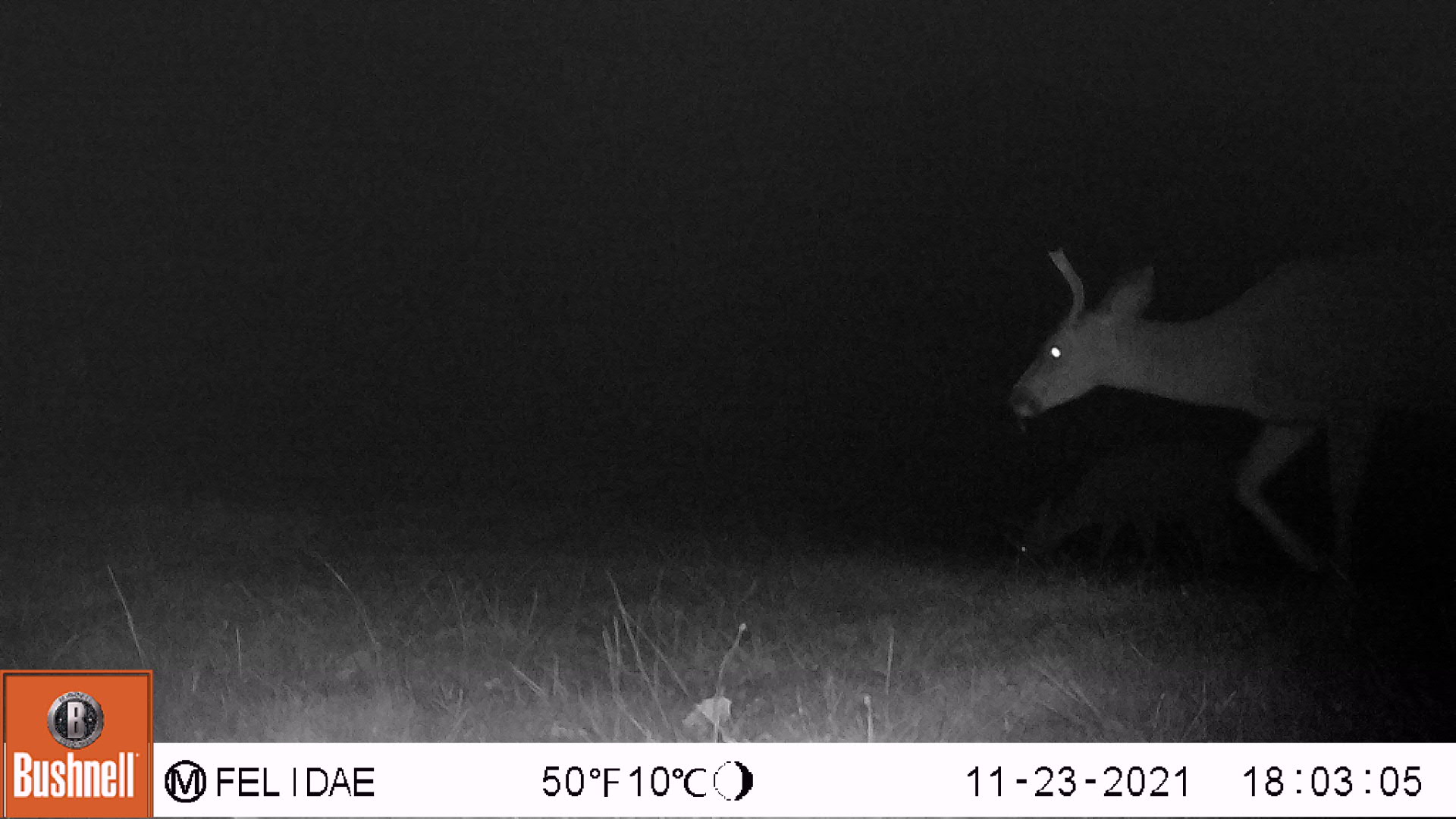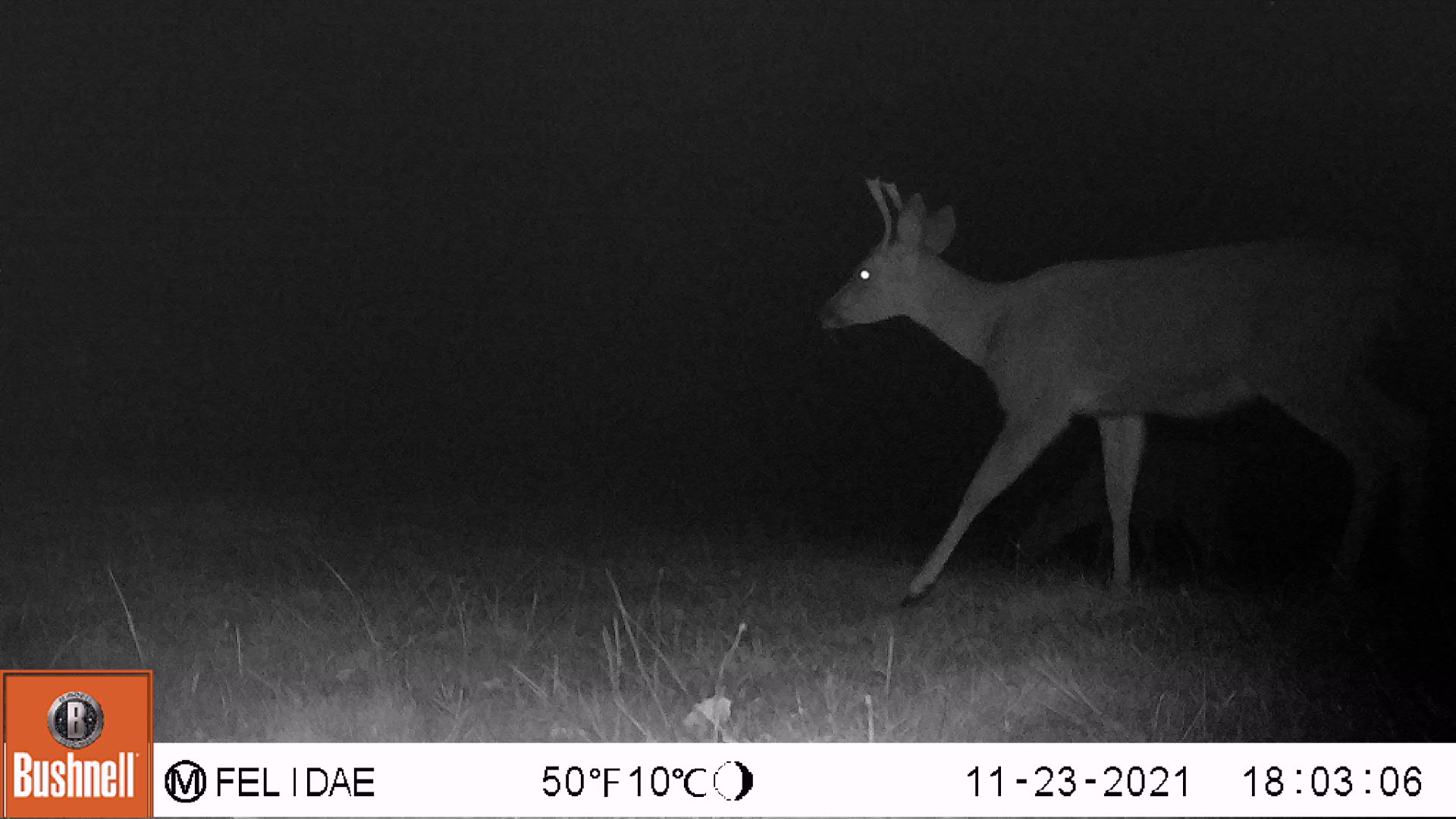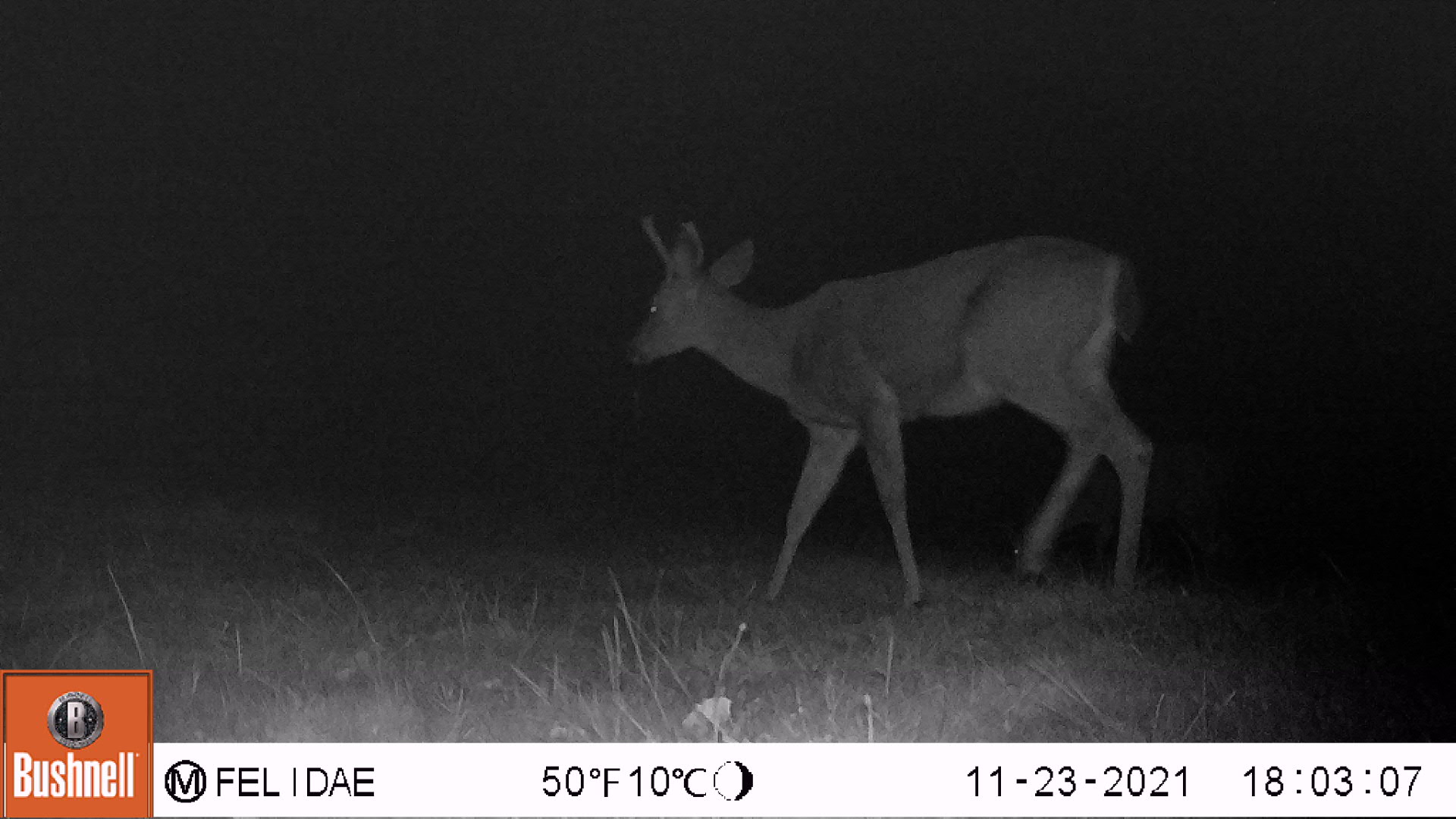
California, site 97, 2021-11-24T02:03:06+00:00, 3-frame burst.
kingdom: Animalia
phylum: Chordata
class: Mammalia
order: Artiodactyla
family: Cervidae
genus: Odocoileus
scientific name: Odocoileus hemionus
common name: mule deer